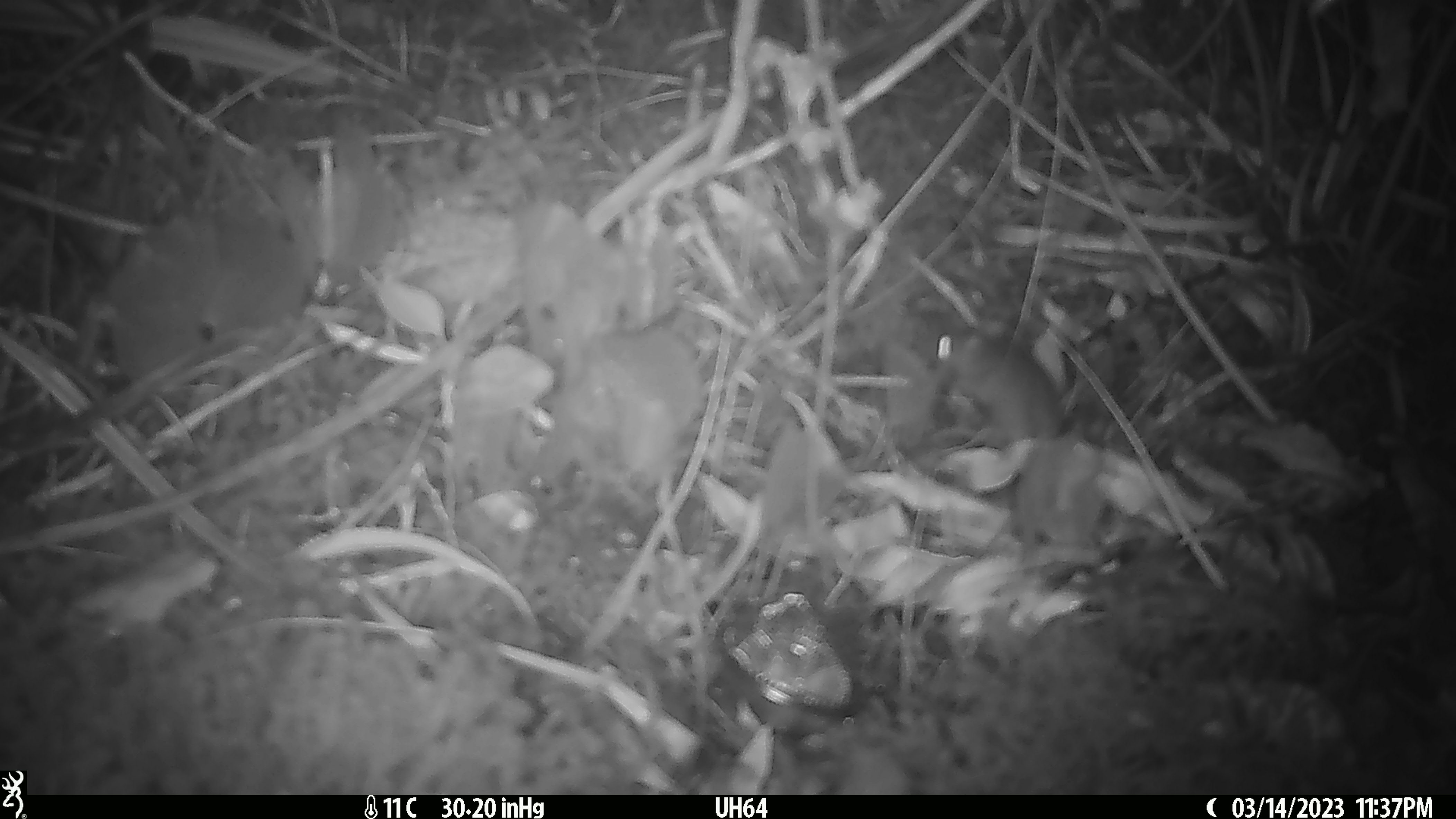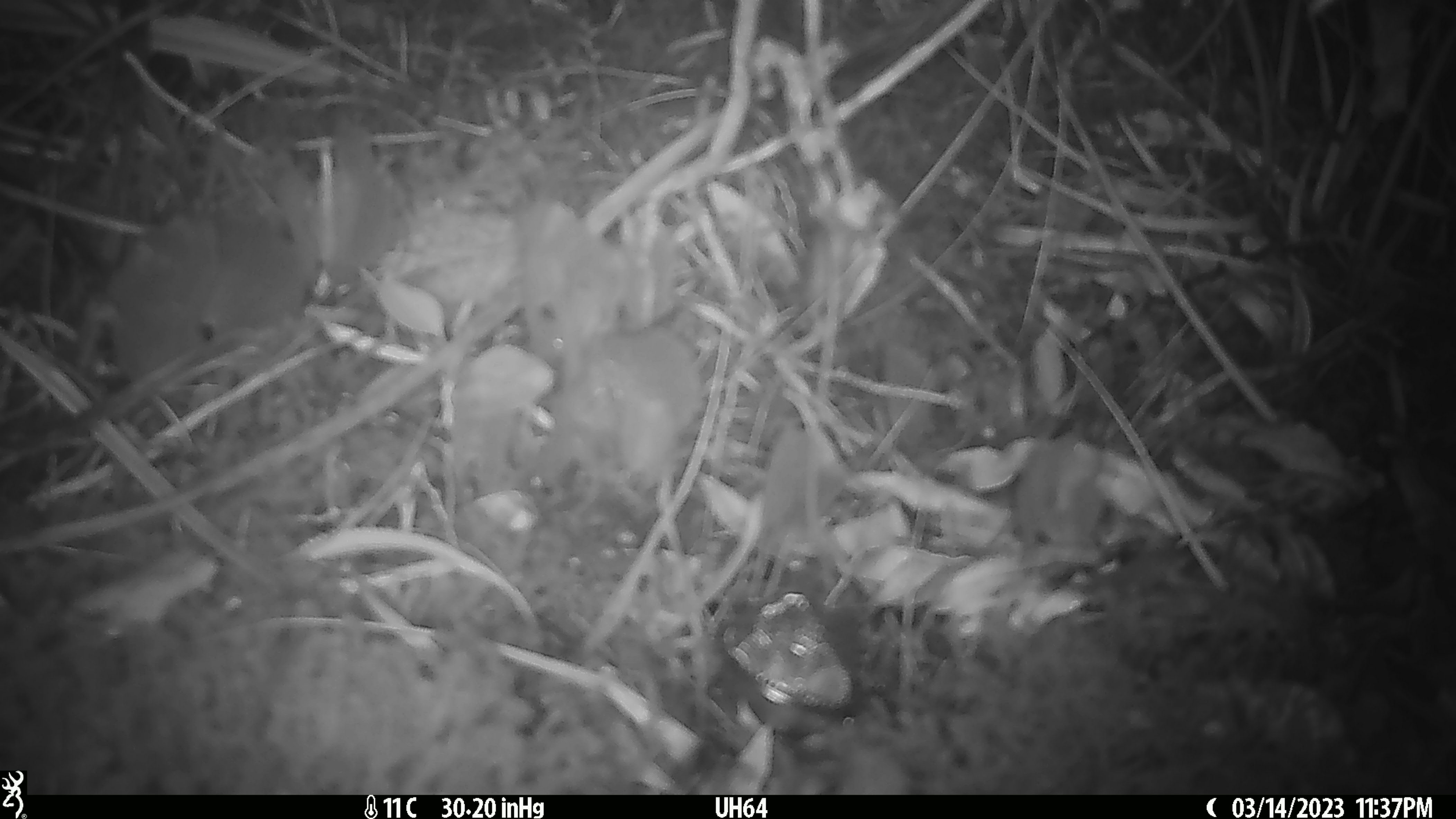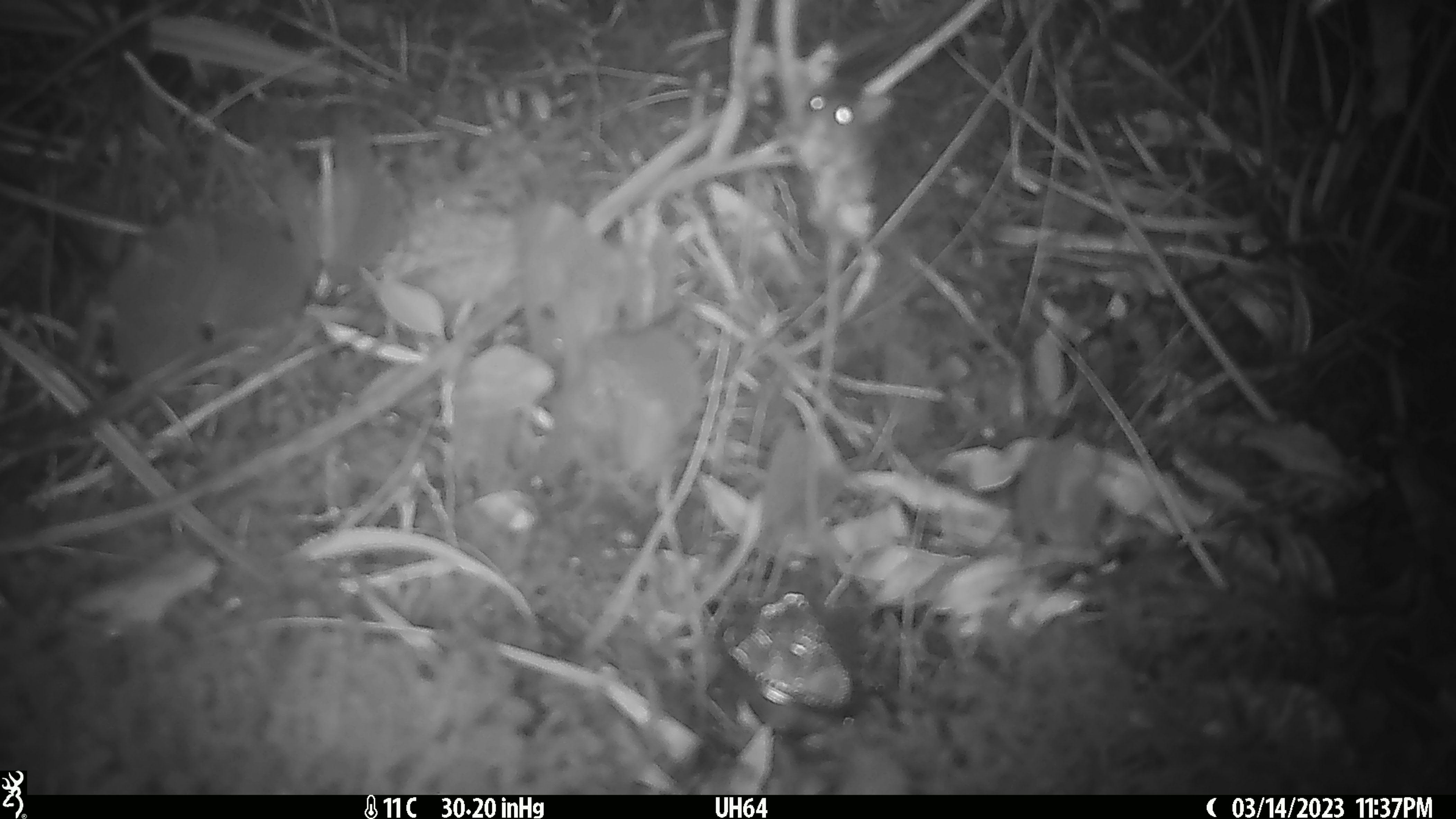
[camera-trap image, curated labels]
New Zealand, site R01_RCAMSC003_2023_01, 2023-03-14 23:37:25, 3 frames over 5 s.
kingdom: Animalia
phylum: Chordata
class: Mammalia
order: Rodentia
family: Muridae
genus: Mus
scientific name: Mus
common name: mouse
Mouse (Mus).